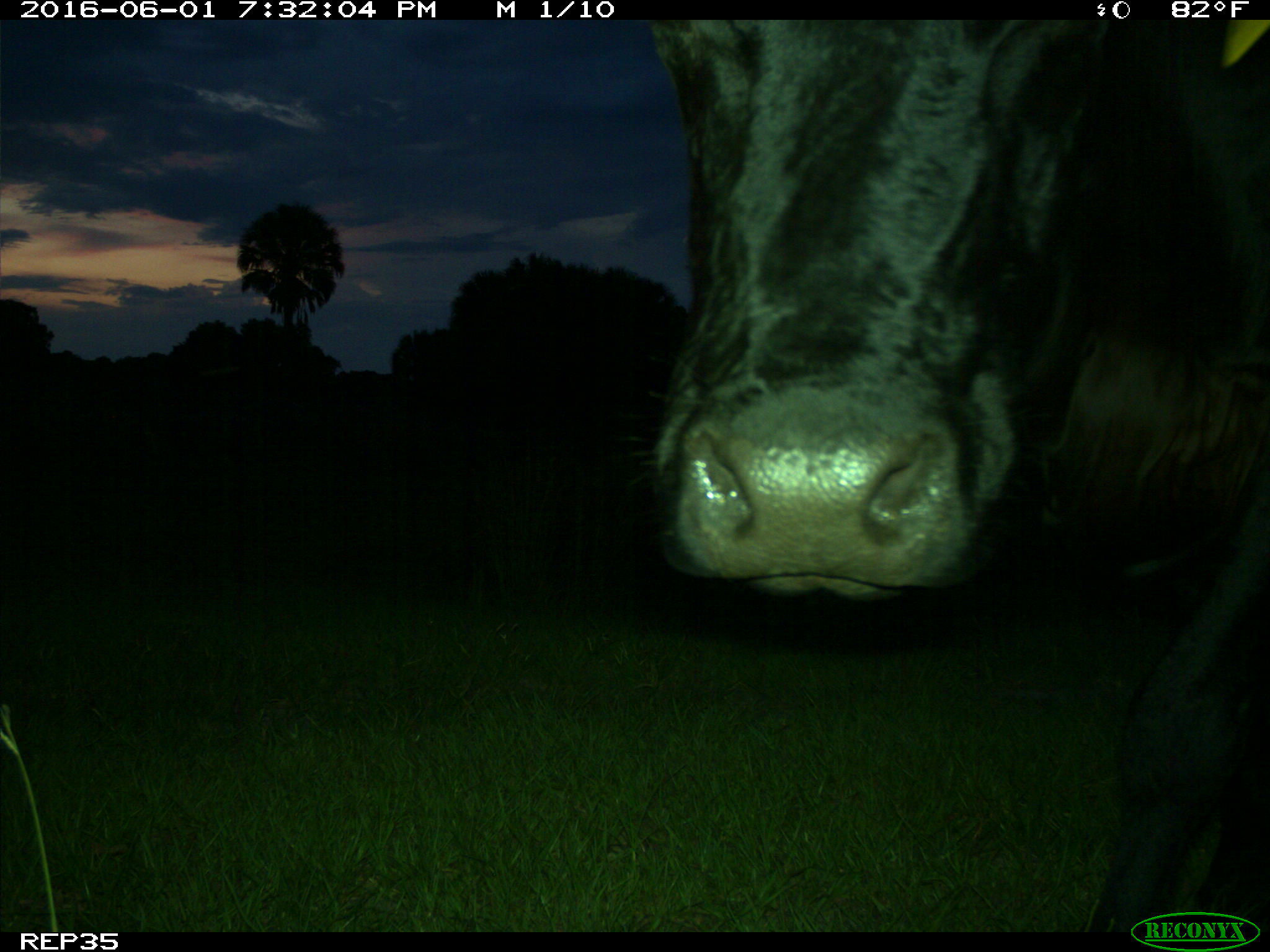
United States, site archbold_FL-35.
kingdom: Animalia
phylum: Chordata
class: Mammalia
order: Artiodactyla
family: Bovidae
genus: Bos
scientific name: Bos taurus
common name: domestic cow